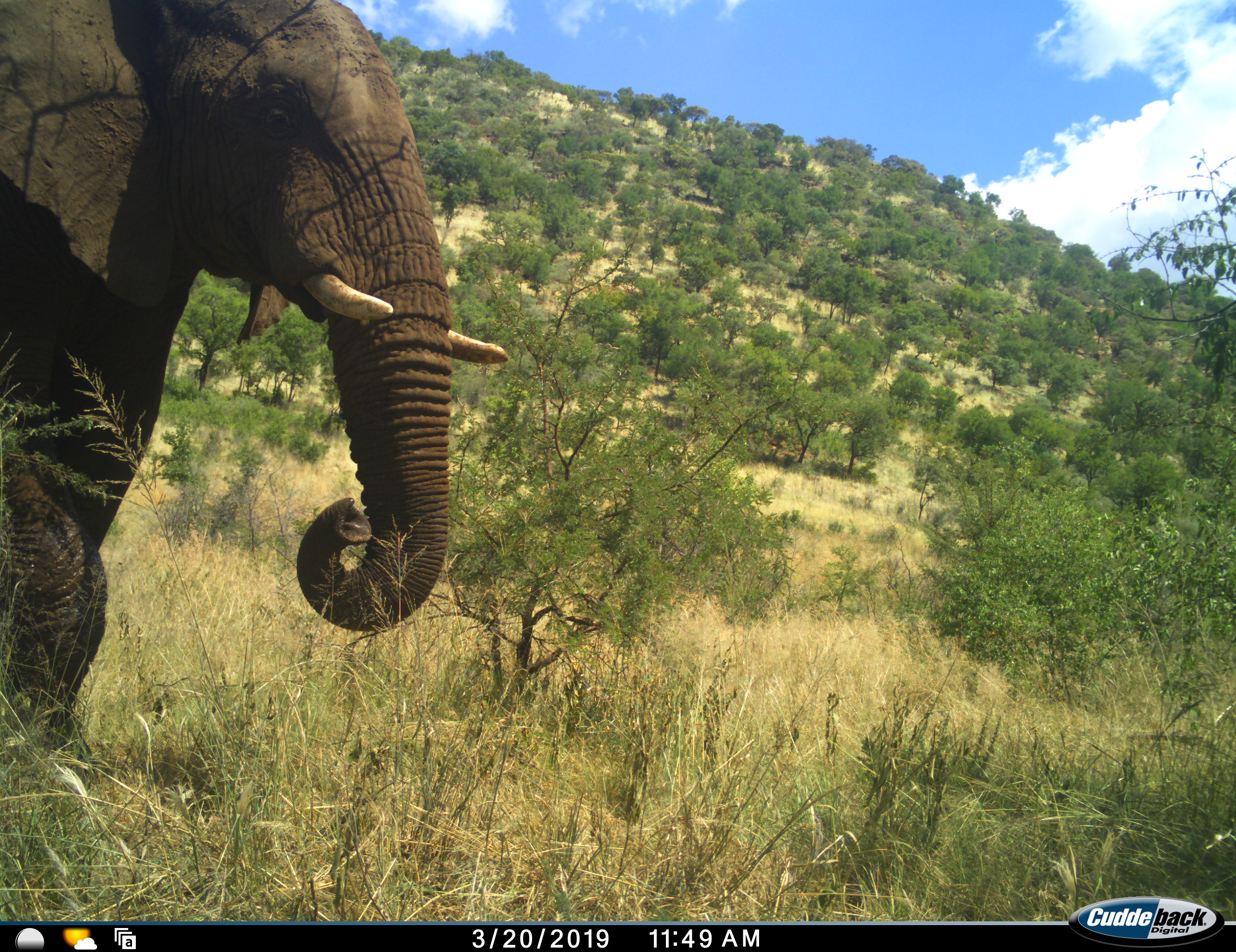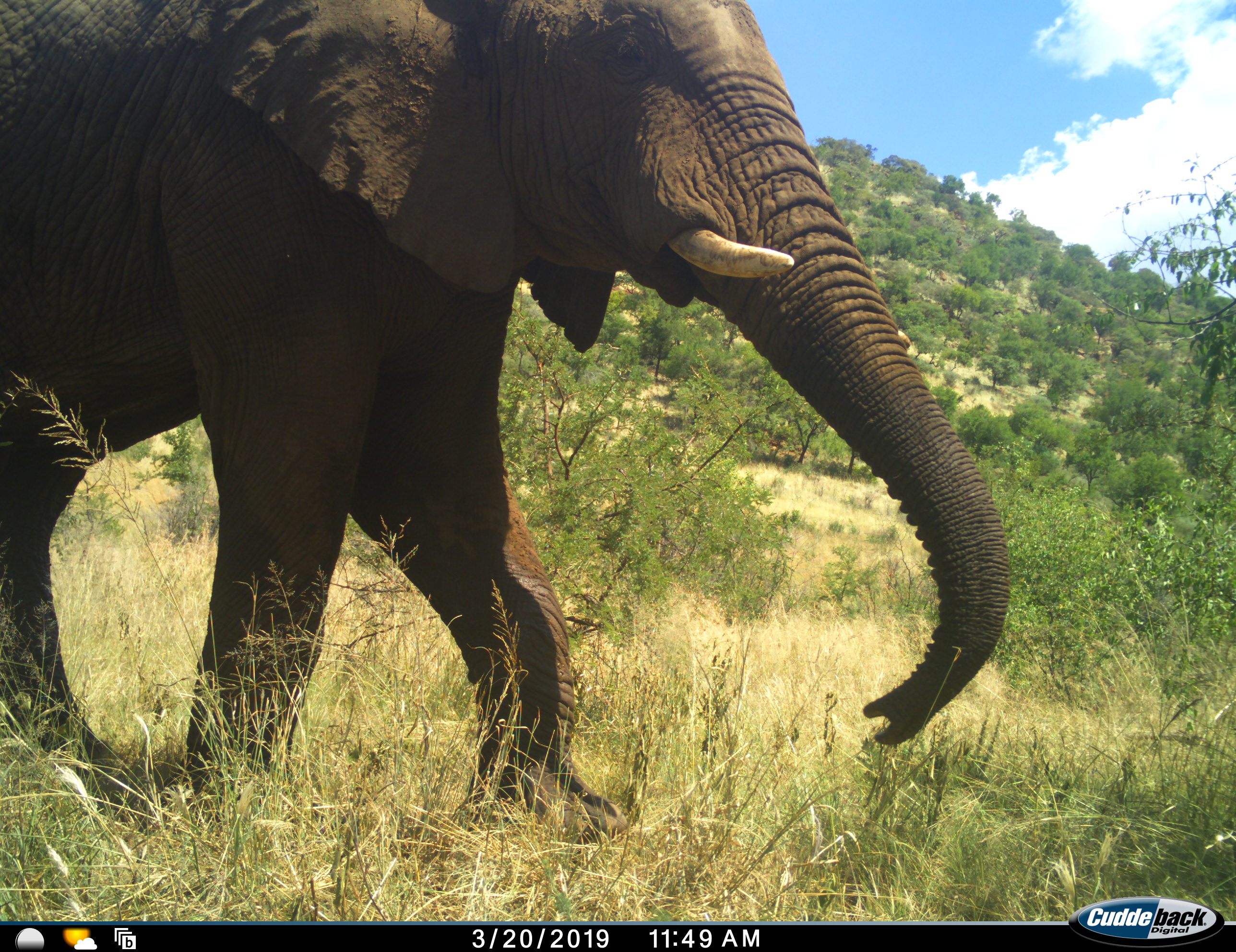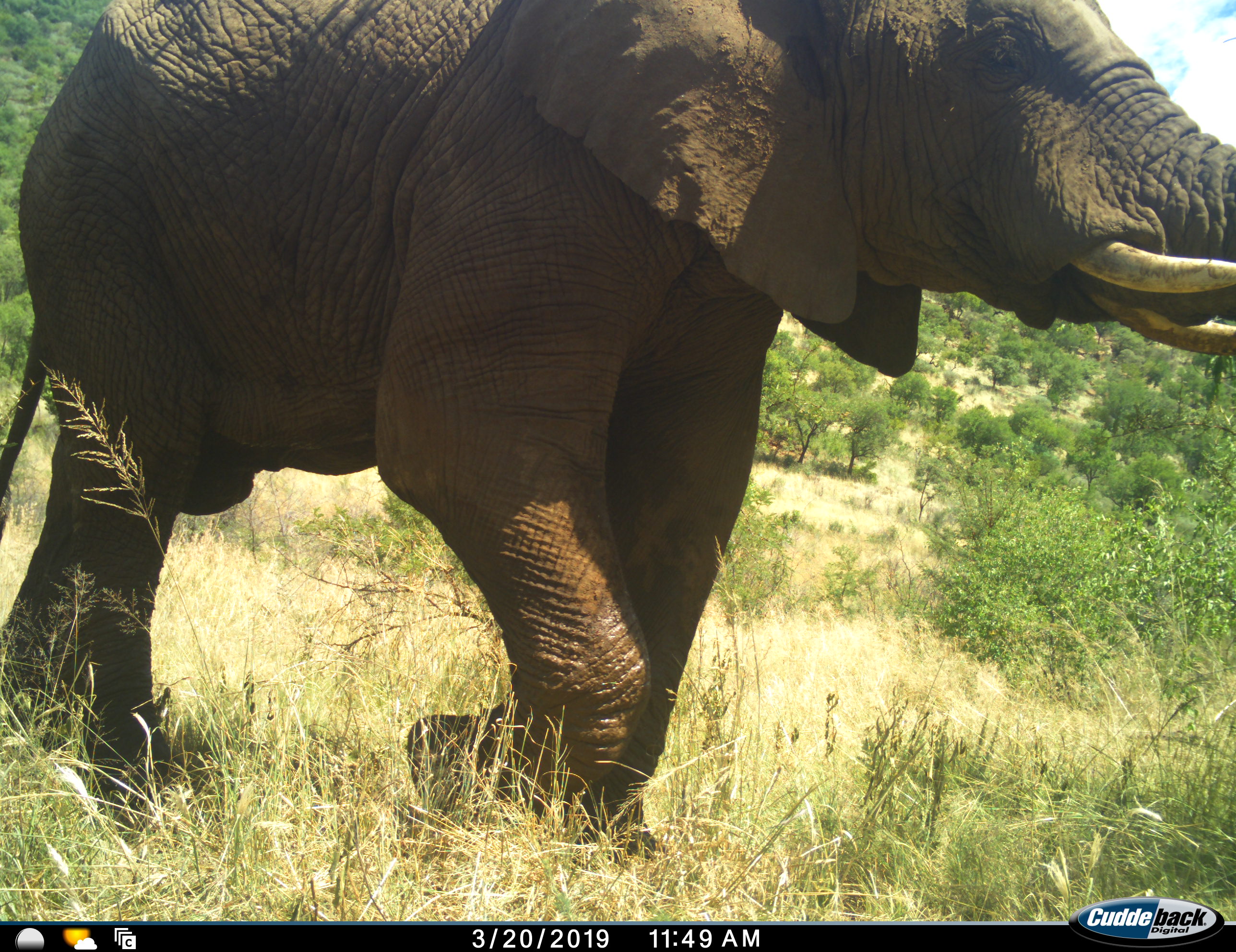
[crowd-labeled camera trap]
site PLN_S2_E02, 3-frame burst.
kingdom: Animalia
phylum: Chordata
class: Mammalia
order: Proboscidea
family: Elephantidae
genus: Loxodonta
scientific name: Loxodonta africana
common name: african bush elephant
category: elephant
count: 1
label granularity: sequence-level